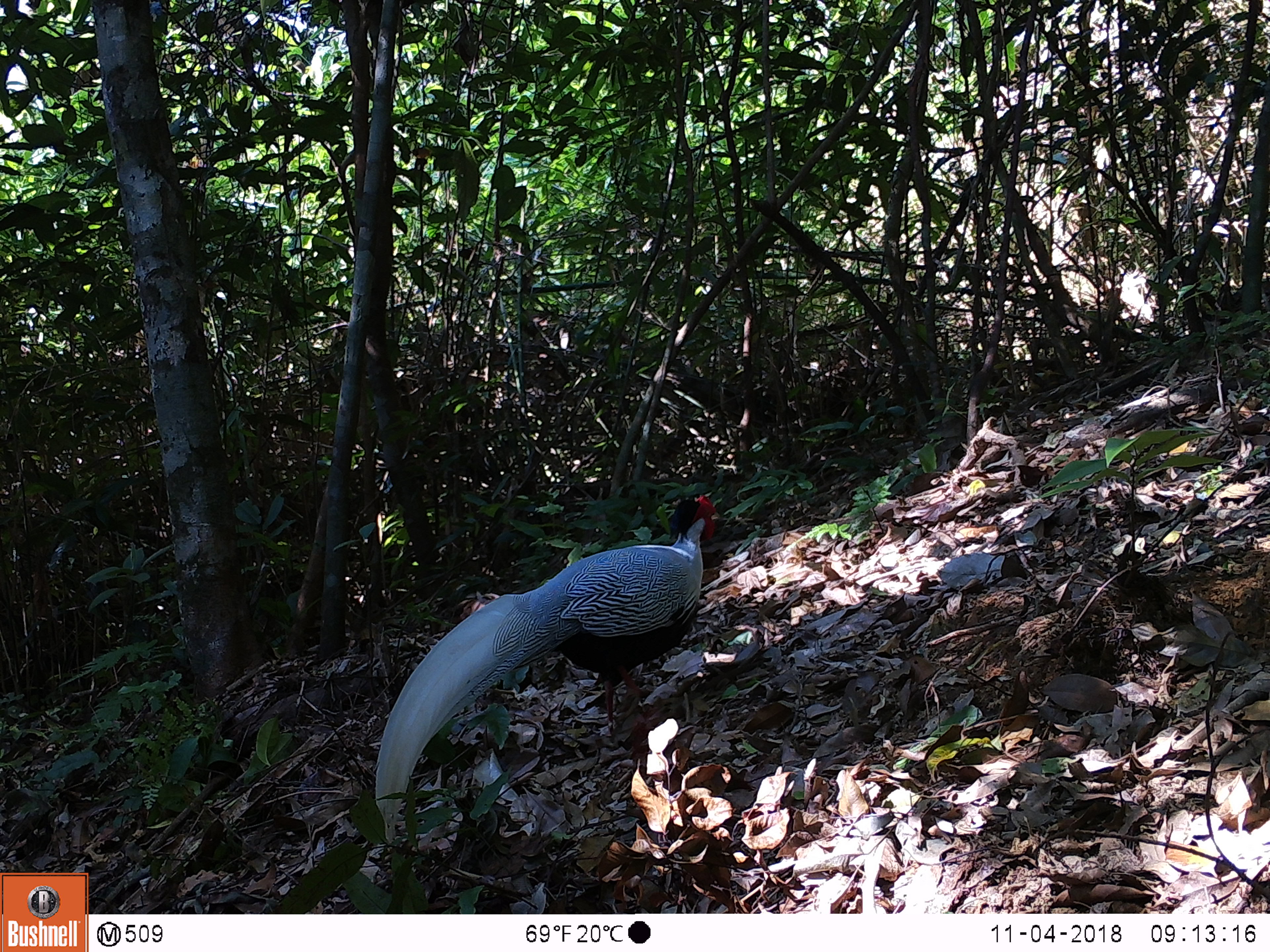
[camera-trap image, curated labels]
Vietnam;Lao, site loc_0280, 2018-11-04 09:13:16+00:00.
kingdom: Animalia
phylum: Chordata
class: Aves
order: Galliformes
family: Phasianidae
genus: Lophura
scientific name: Lophura nycthemera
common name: silver pheasant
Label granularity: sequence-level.